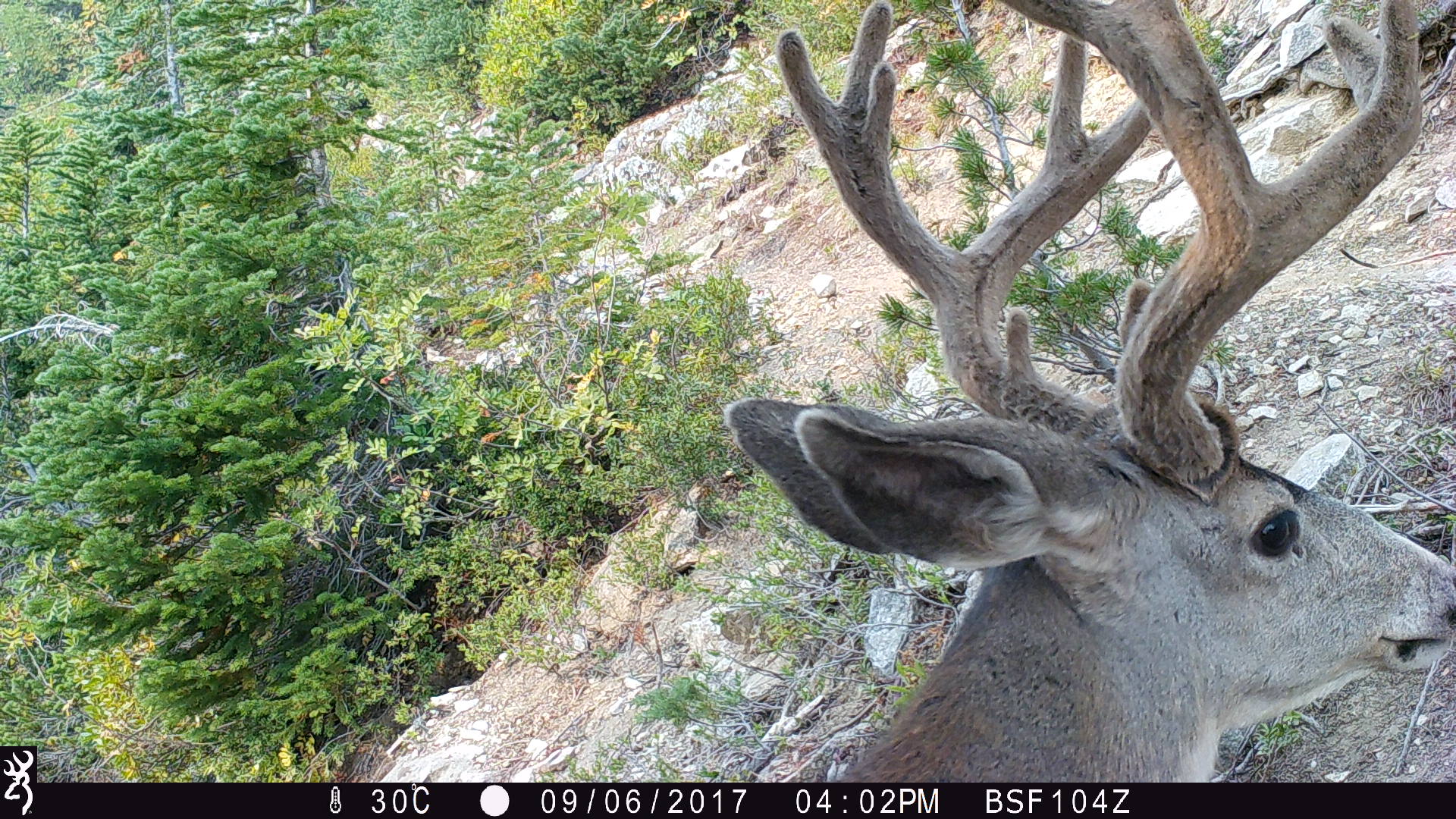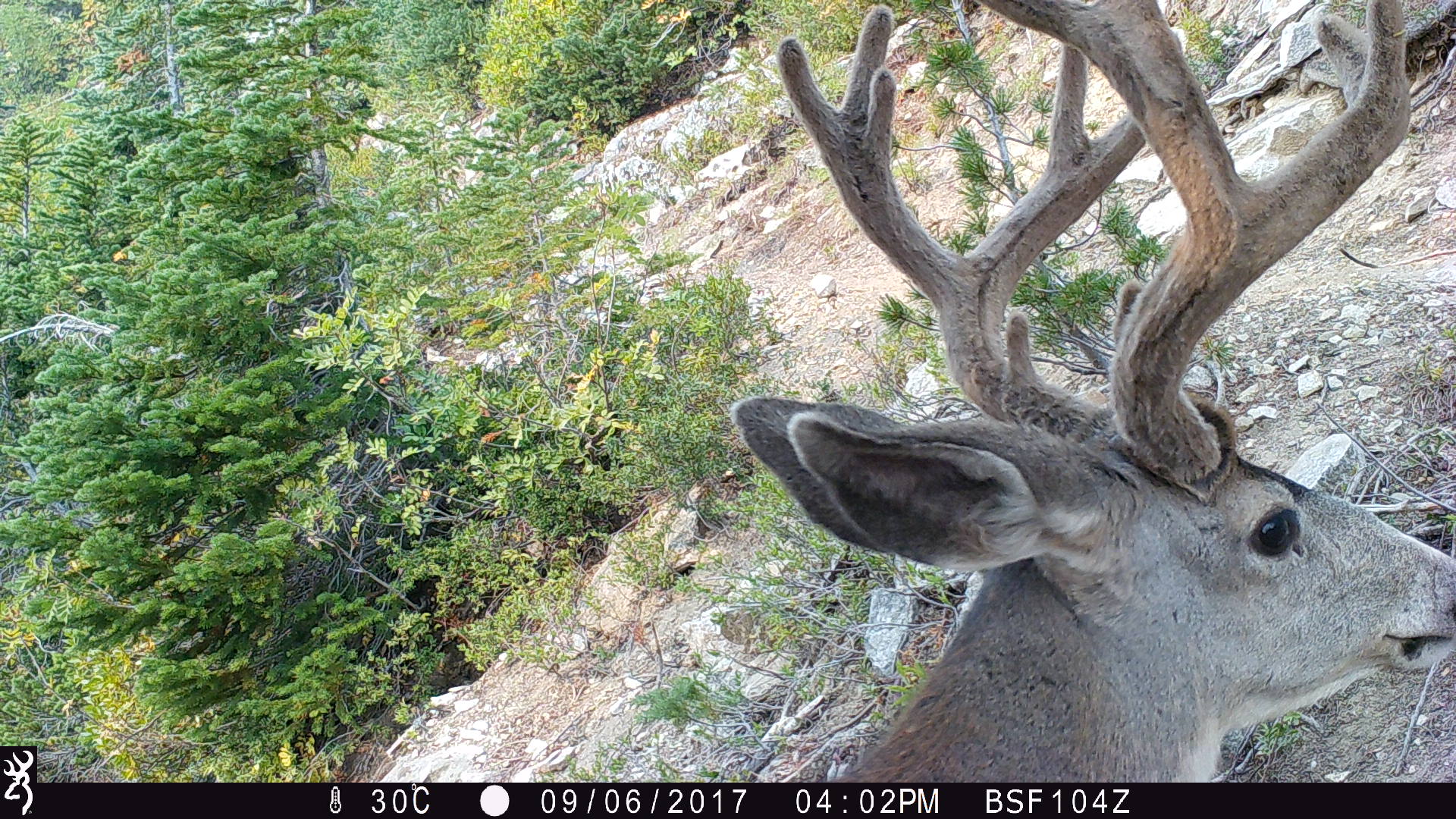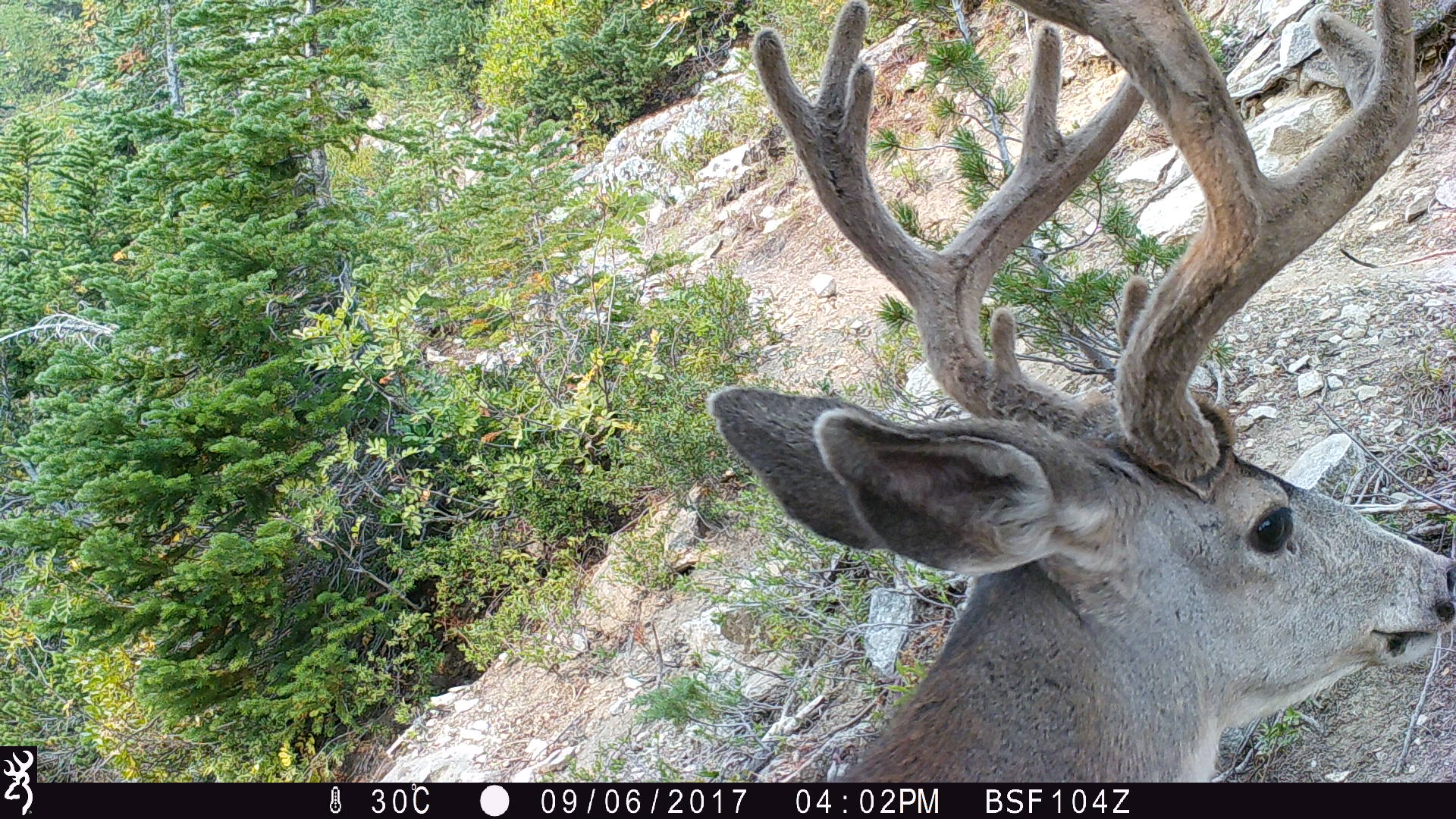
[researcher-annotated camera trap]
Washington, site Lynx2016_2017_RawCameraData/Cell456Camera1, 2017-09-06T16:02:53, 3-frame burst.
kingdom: Animalia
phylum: Chordata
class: Mammalia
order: Artiodactyla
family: Cervidae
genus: Odocoileus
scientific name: Odocoileus hemionus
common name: mule deer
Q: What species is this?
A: Odocoileus hemionus (mule deer).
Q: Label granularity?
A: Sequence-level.